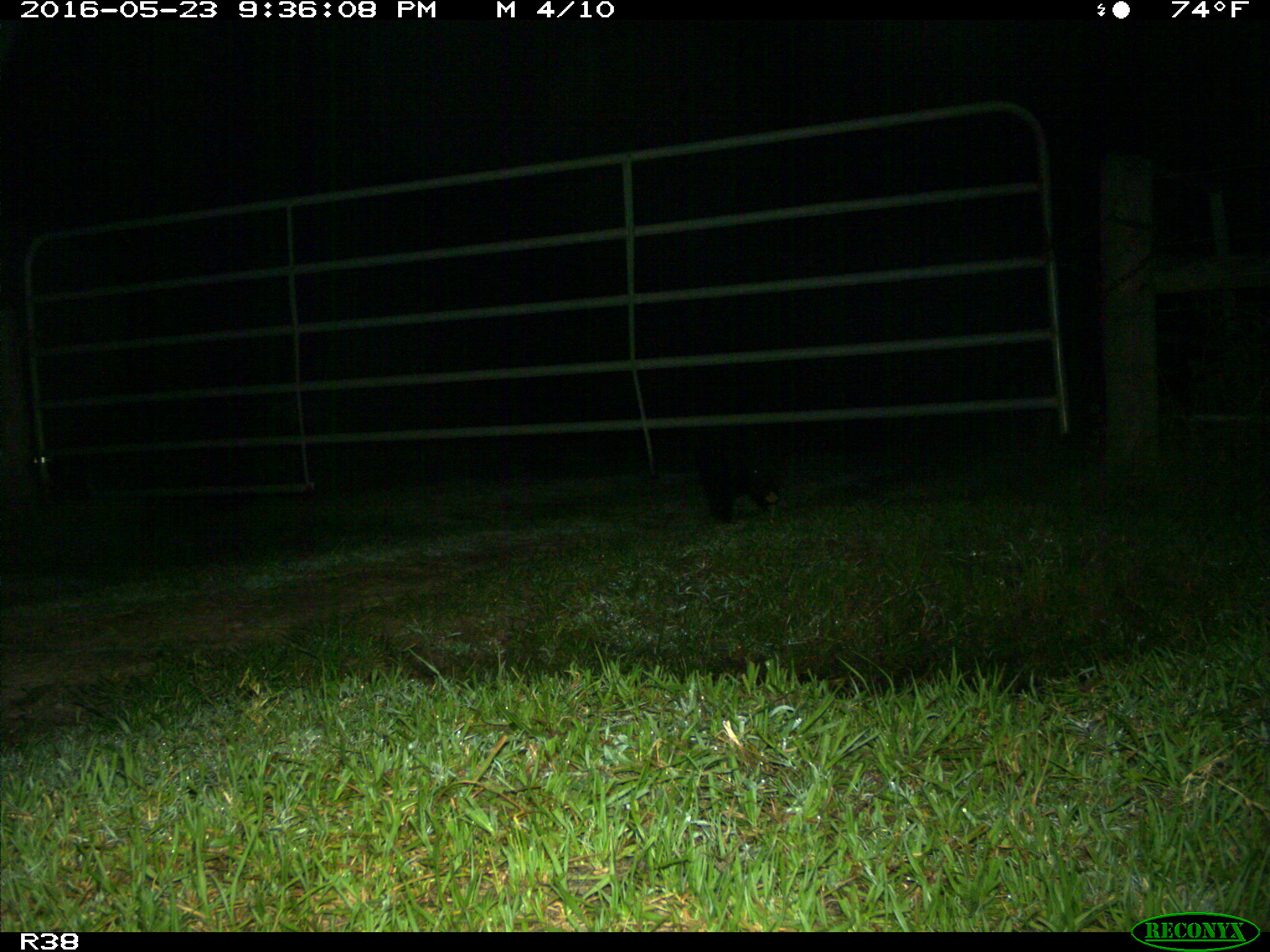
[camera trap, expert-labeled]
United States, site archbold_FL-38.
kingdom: Animalia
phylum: Chordata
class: Mammalia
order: Artiodactyla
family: Suidae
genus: Sus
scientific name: Sus scrofa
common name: wild boar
Sus scrofa (wild boar).